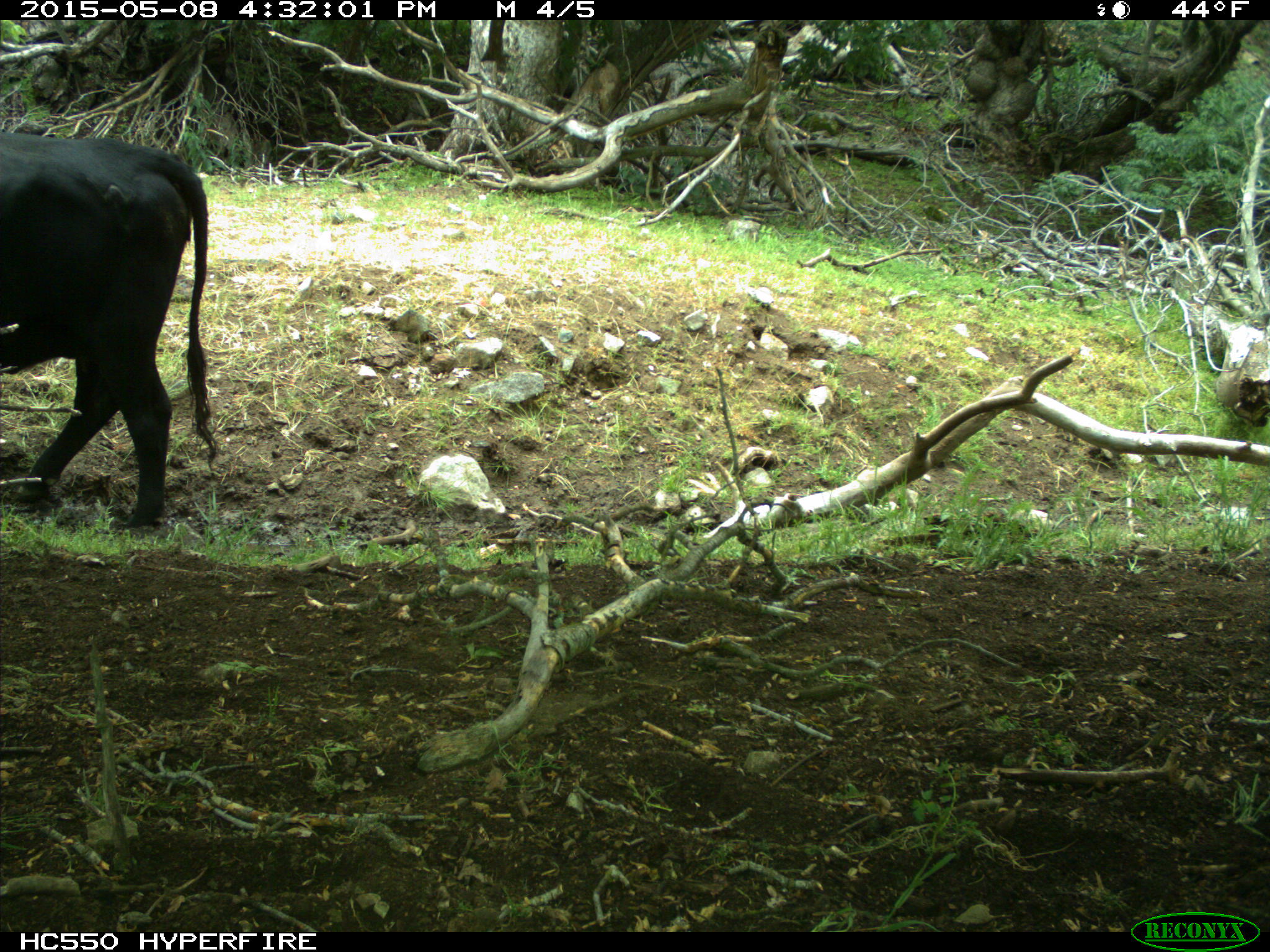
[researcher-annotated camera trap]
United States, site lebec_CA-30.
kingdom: Animalia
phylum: Chordata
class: Mammalia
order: Artiodactyla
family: Bovidae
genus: Bos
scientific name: Bos taurus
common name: domestic cow